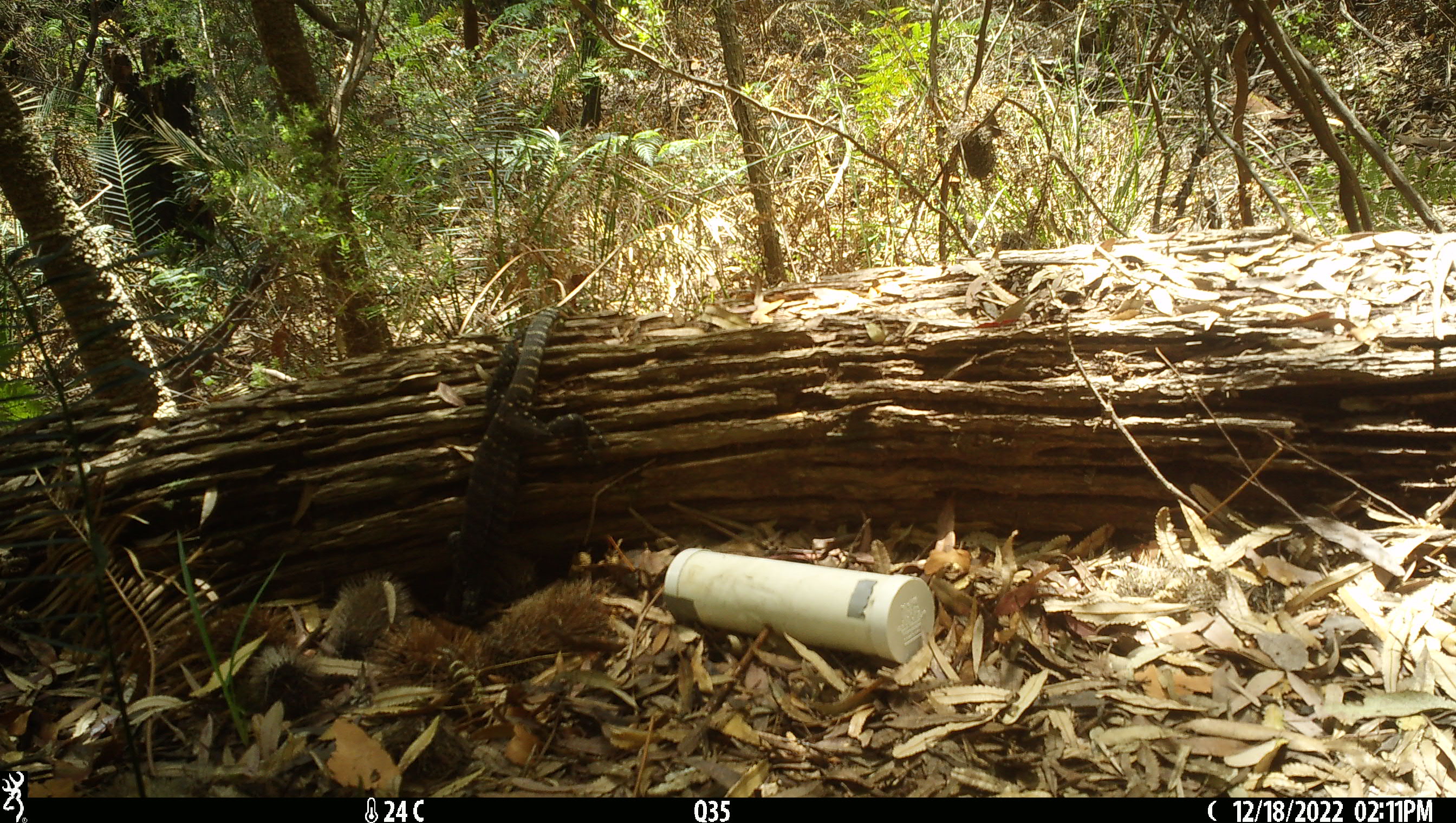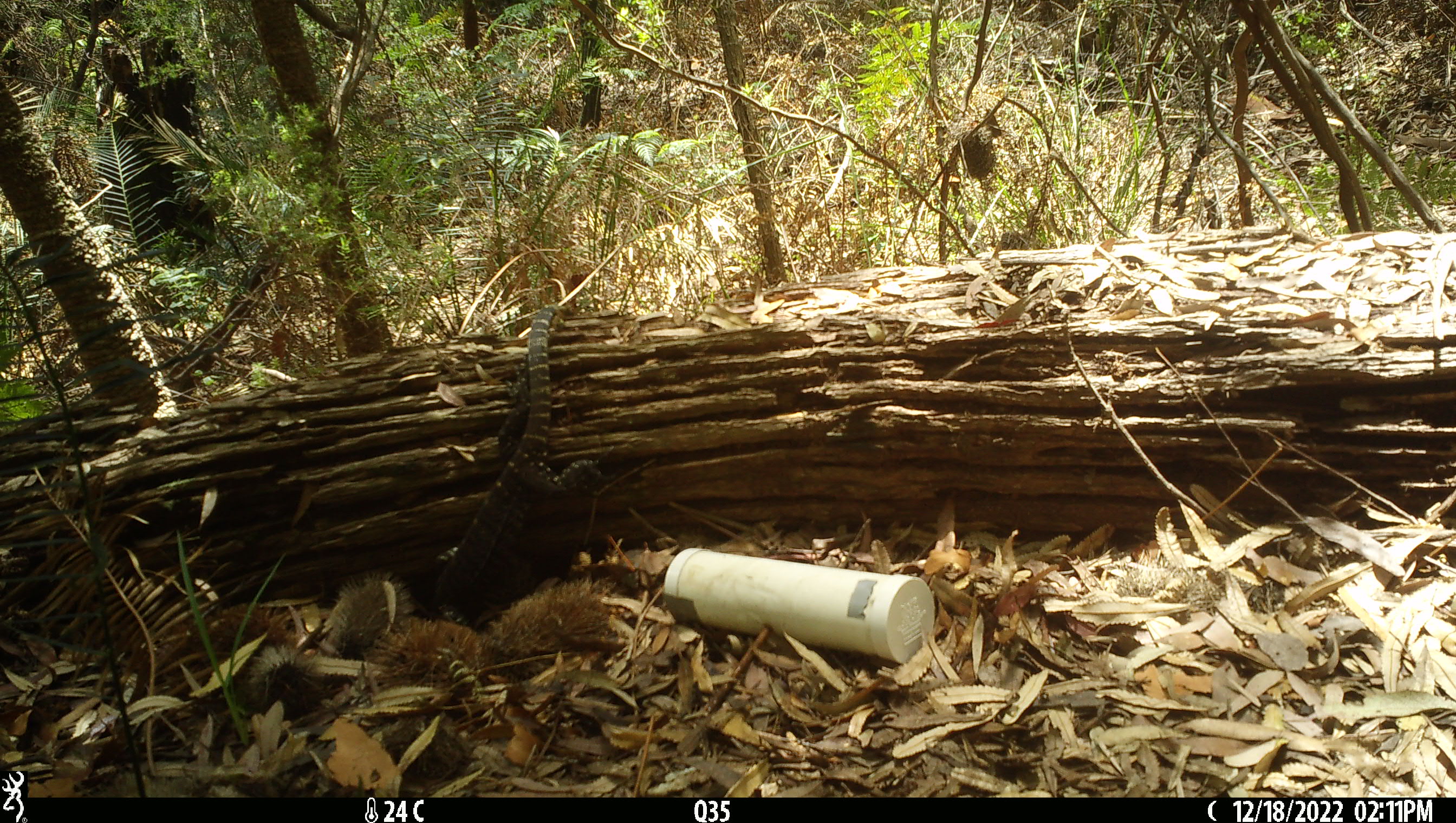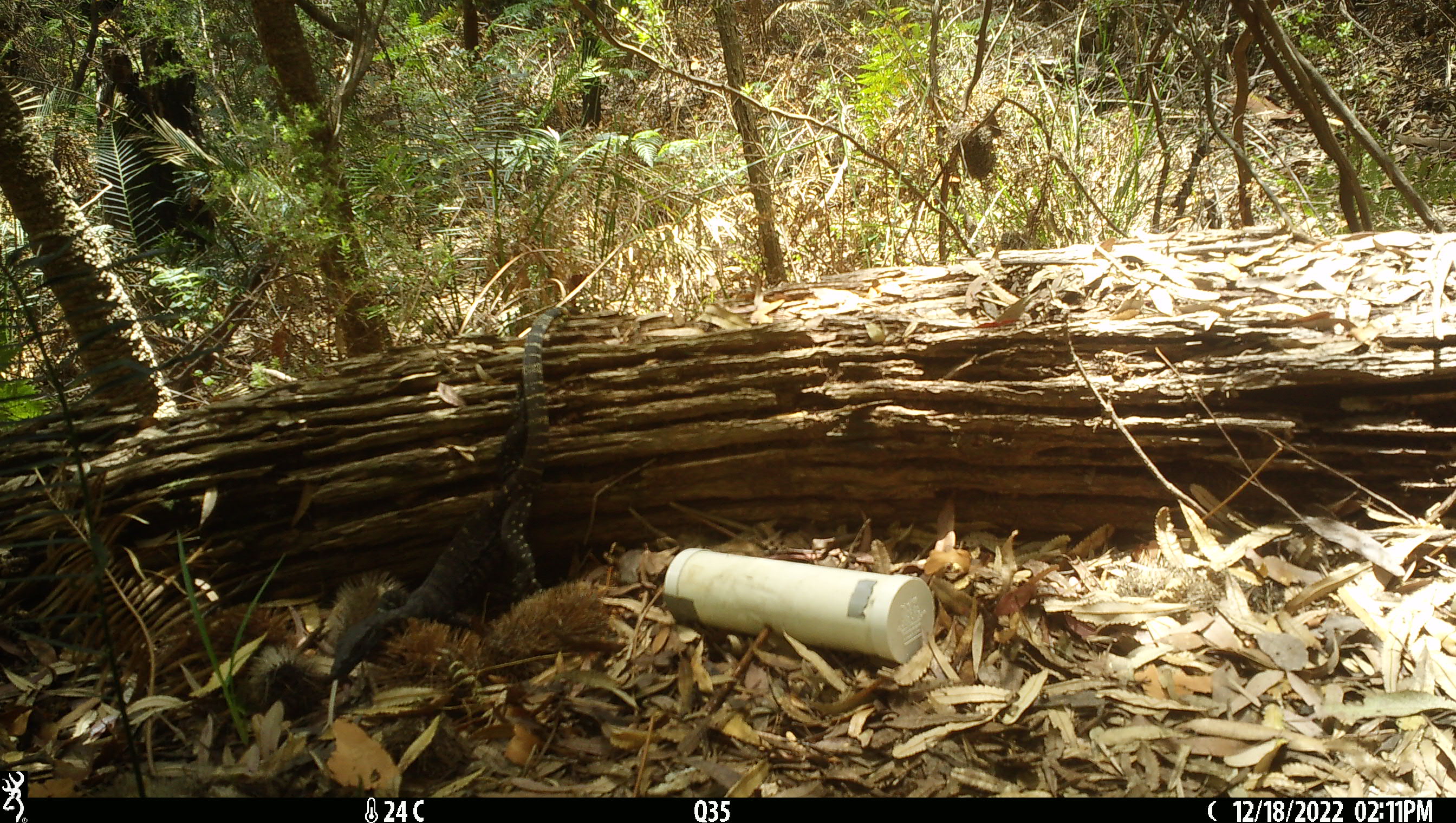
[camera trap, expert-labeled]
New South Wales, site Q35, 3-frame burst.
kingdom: Animalia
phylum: Chordata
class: Reptilia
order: Squamata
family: Varanidae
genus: Varanus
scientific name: Varanus varius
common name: lace monitor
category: goanna